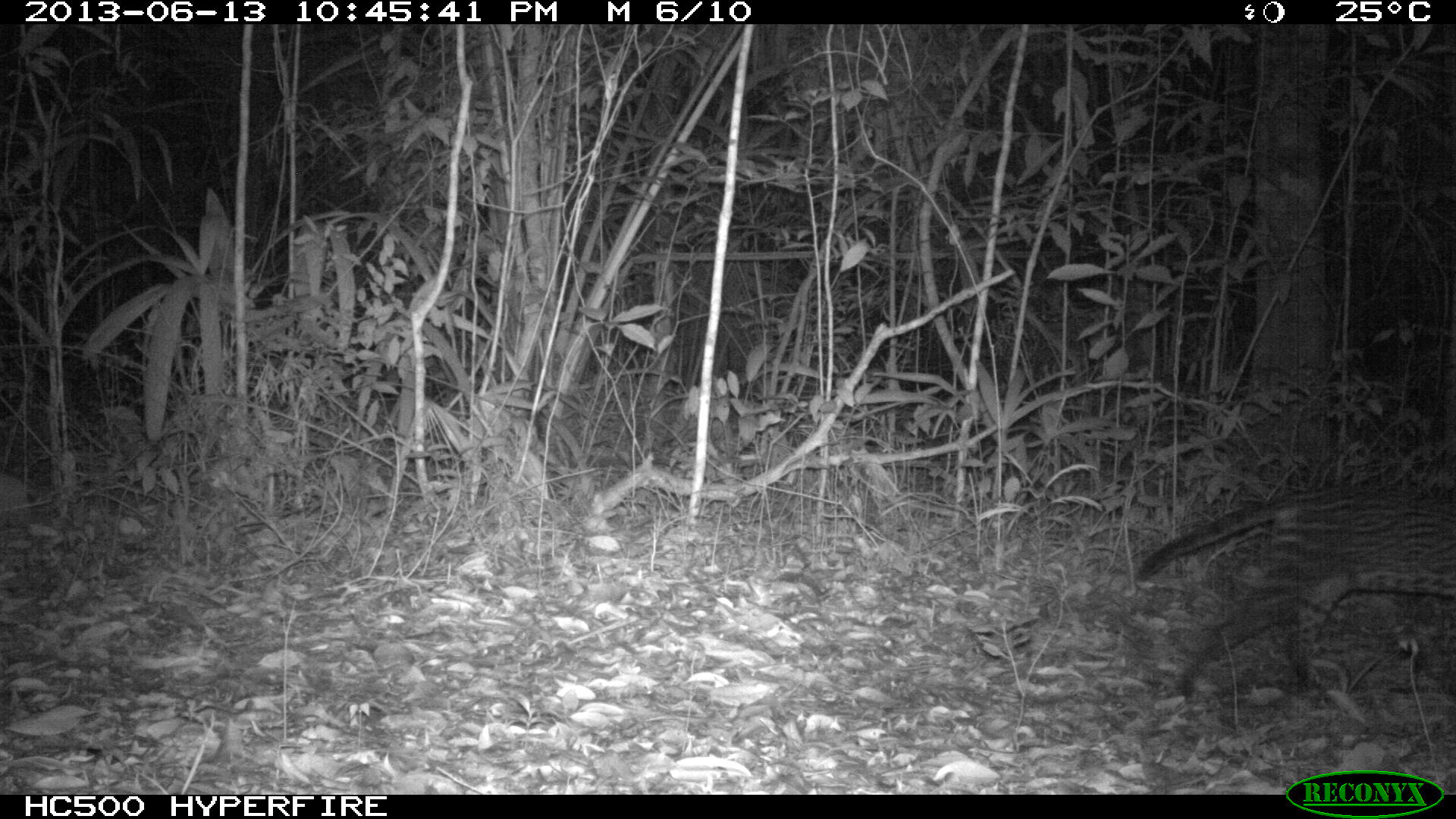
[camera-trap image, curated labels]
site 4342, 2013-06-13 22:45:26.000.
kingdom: Animalia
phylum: Chordata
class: Mammalia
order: Carnivora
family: Felidae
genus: Leopardus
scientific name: Leopardus pardalis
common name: ocelot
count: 1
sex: female